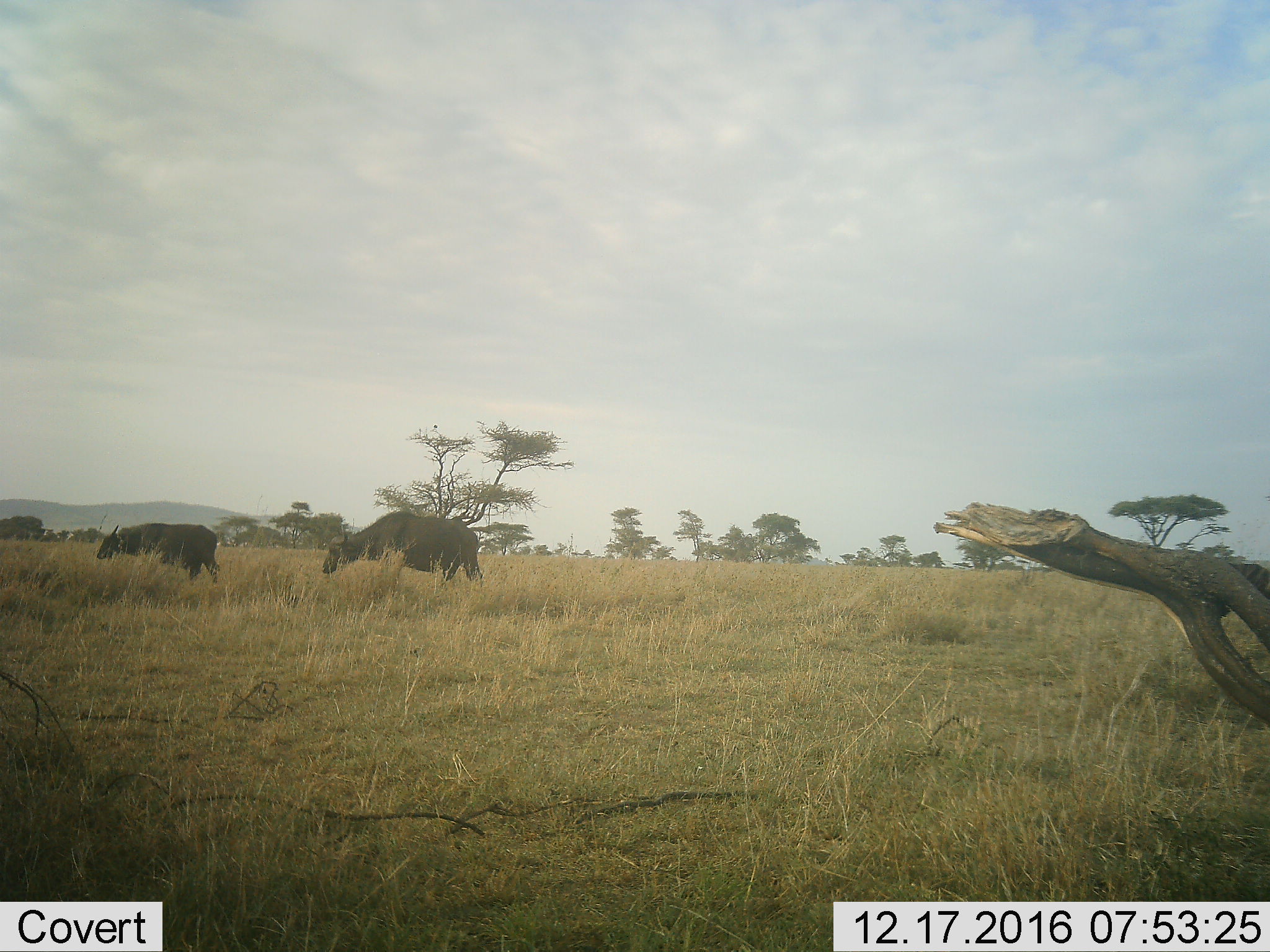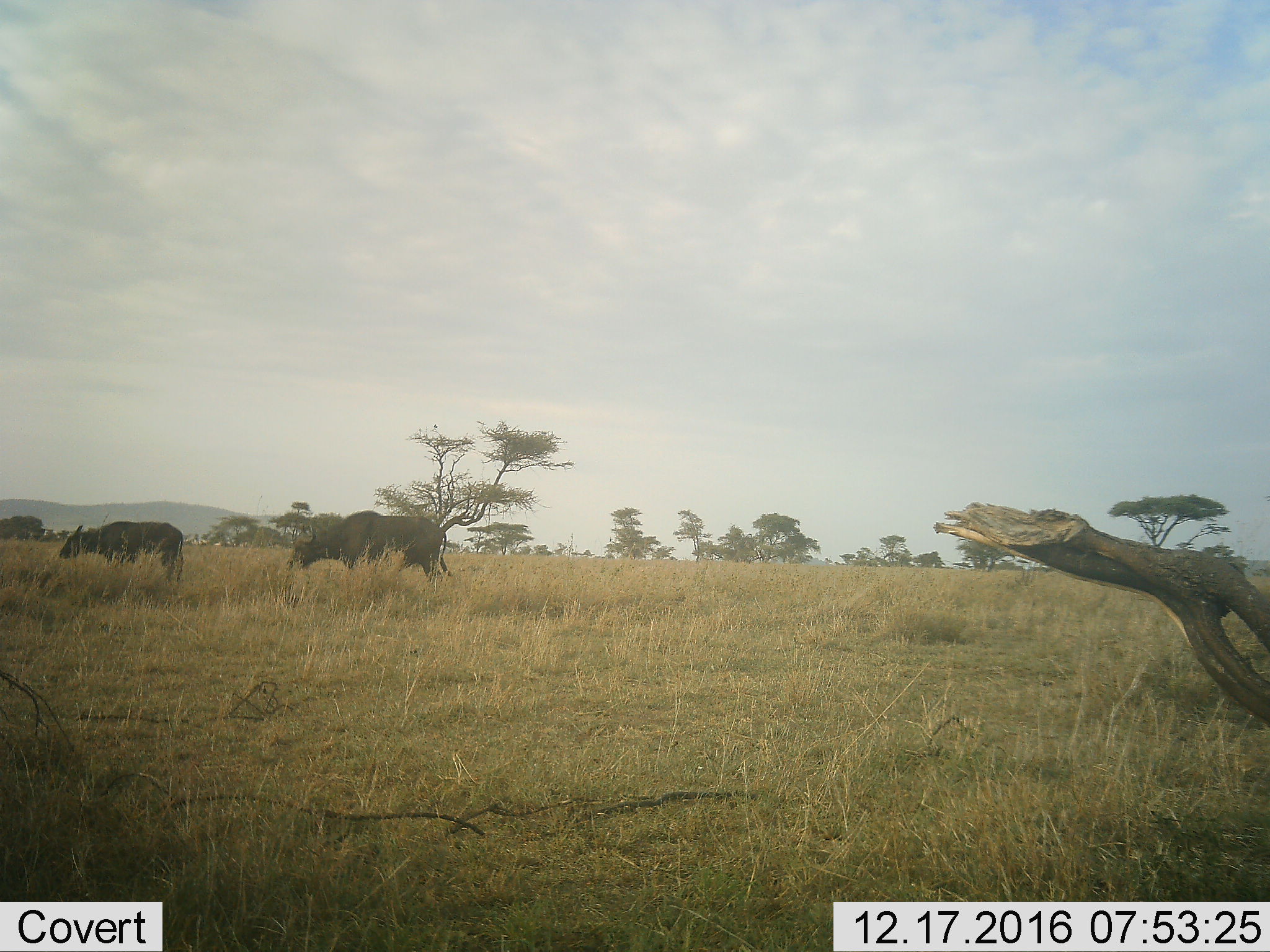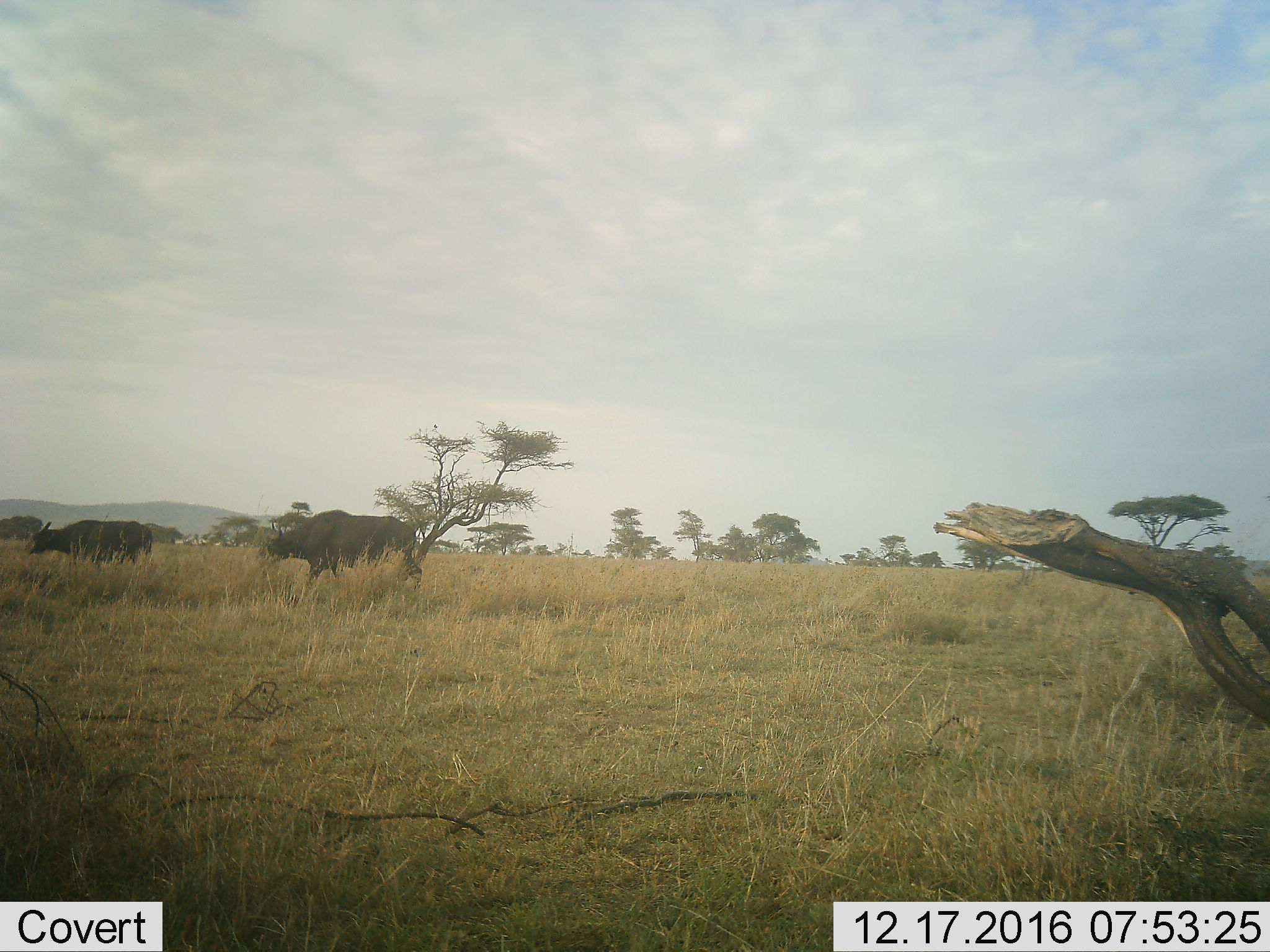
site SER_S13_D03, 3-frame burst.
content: unidentified animal